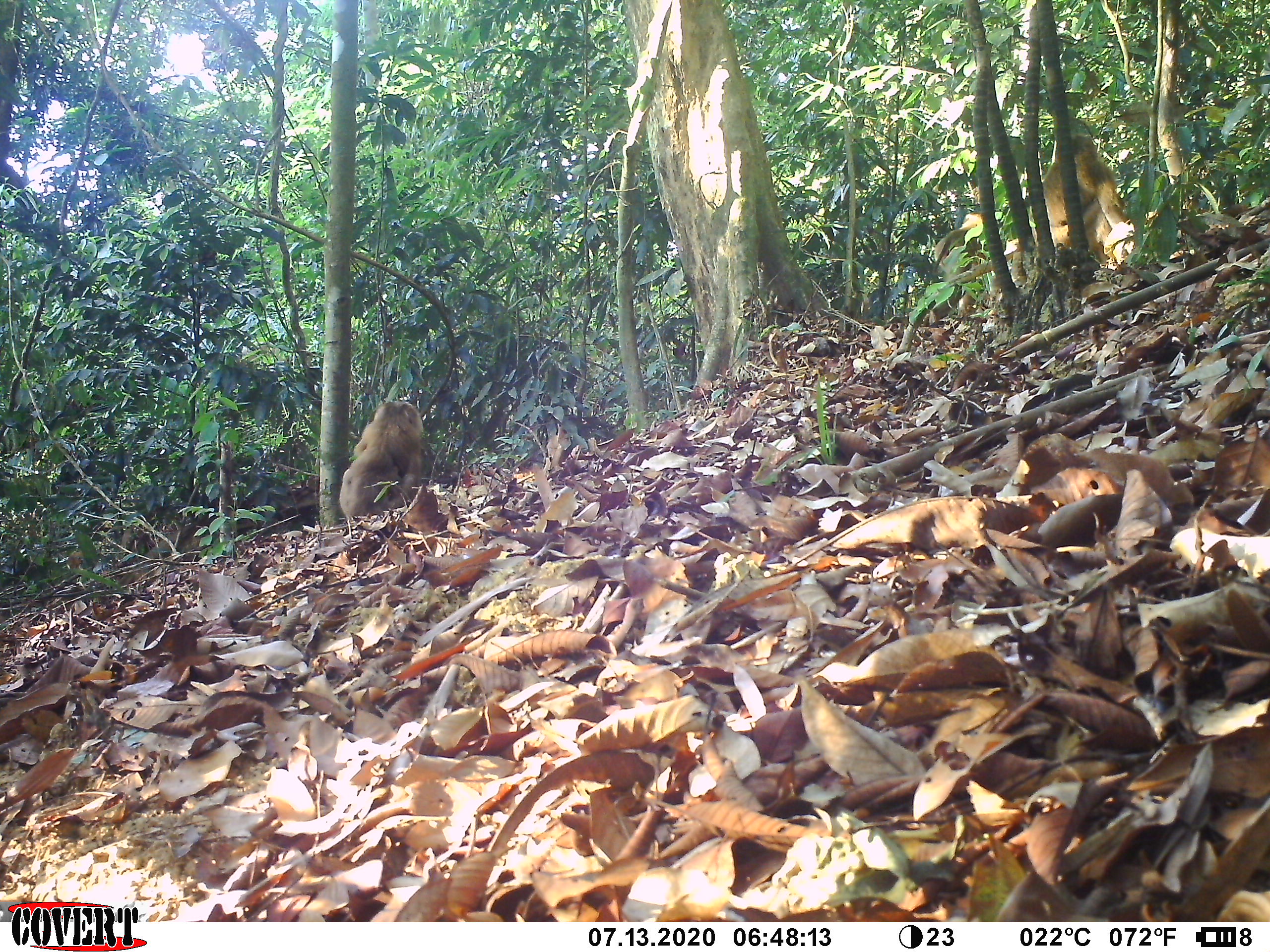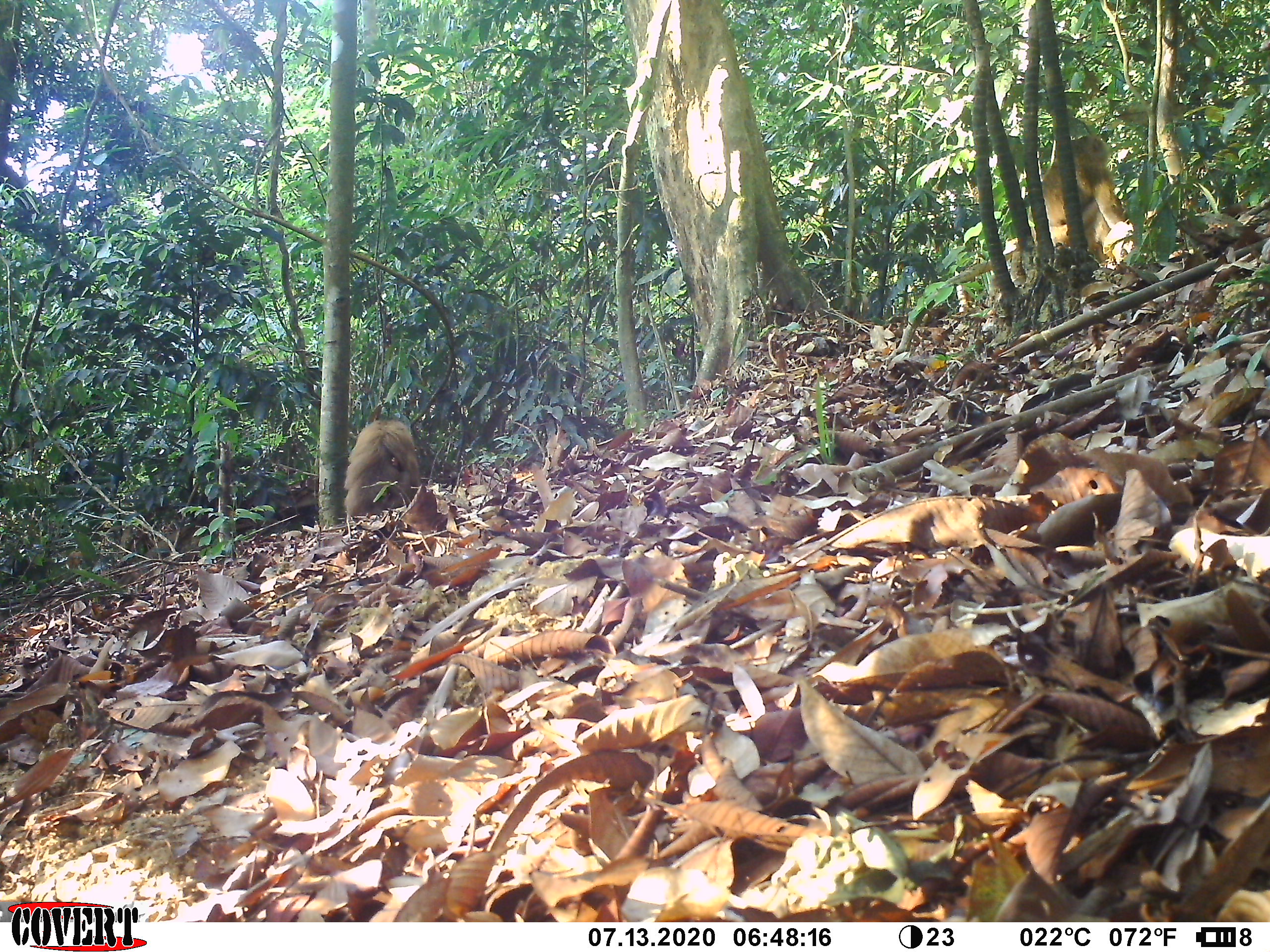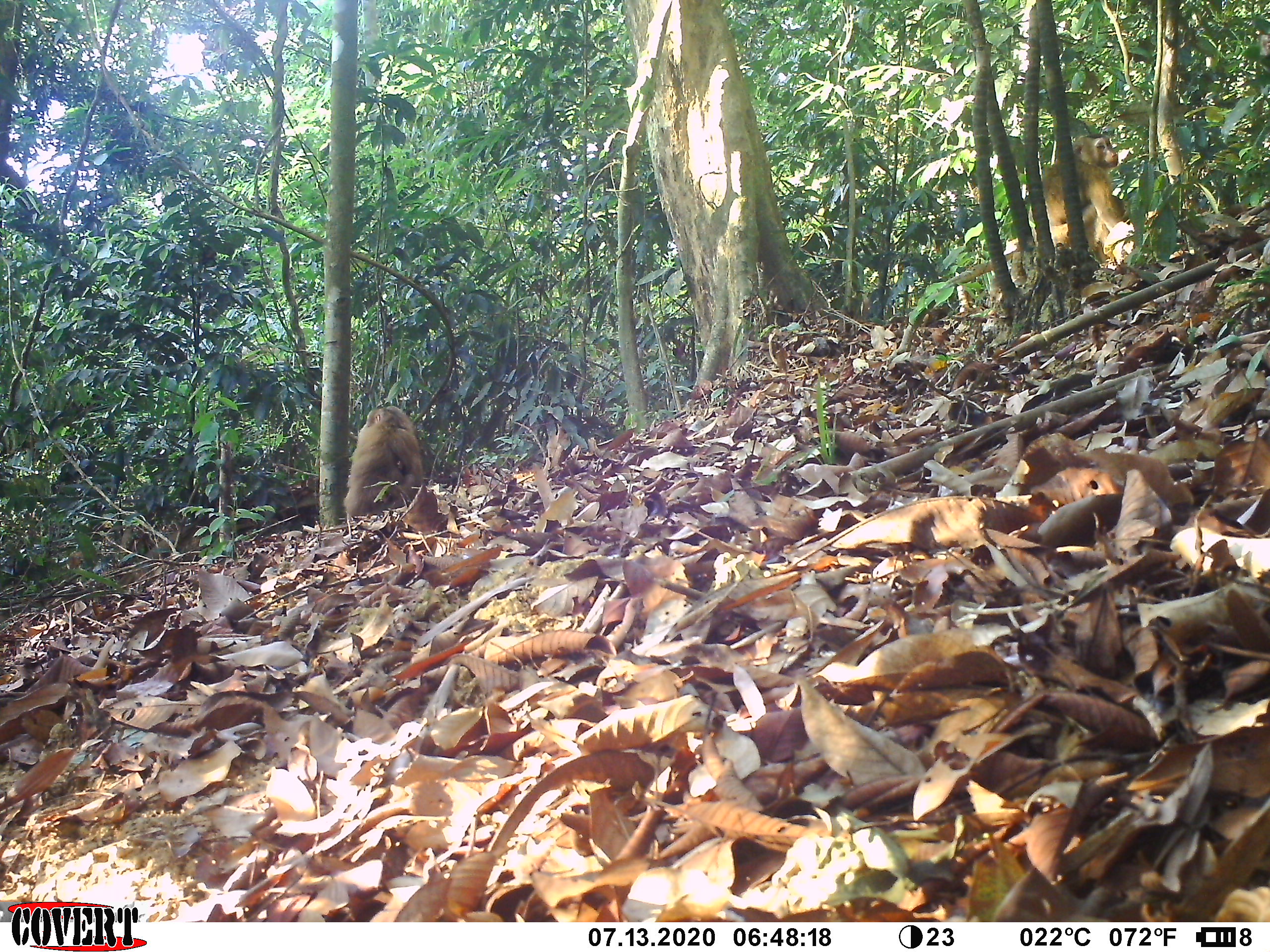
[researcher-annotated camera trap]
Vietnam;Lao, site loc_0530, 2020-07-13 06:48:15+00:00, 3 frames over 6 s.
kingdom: Animalia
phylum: Chordata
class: Mammalia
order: Primates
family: Cercopithecidae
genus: Macaca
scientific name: Macaca nemestrina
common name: pig-tailed macaque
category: pig tailed macaque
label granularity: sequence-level